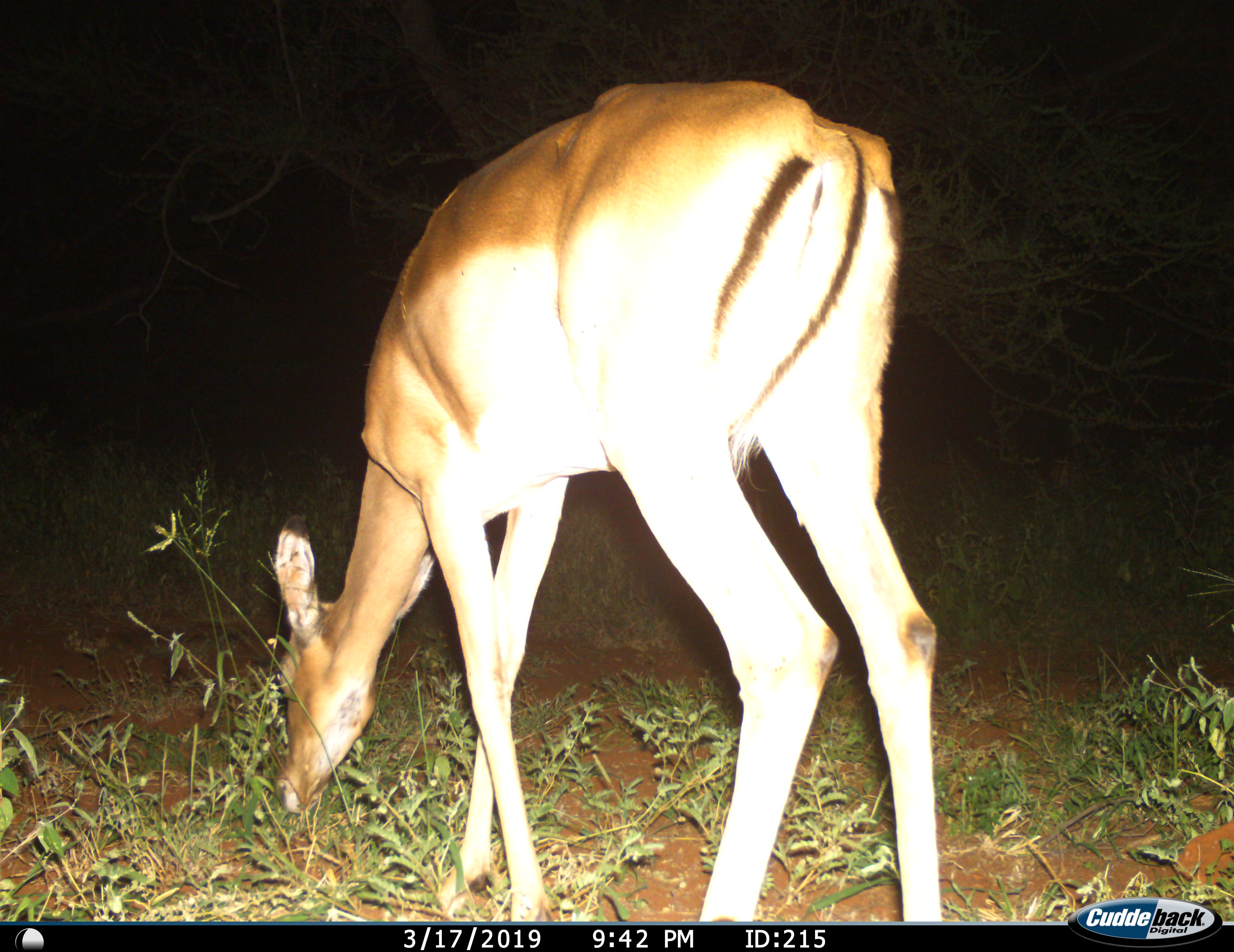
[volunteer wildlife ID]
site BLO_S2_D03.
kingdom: Animalia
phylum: Chordata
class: Mammalia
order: Artiodactyla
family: Bovidae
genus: Aepyceros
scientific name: Aepyceros melampus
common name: impala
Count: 1.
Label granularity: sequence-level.